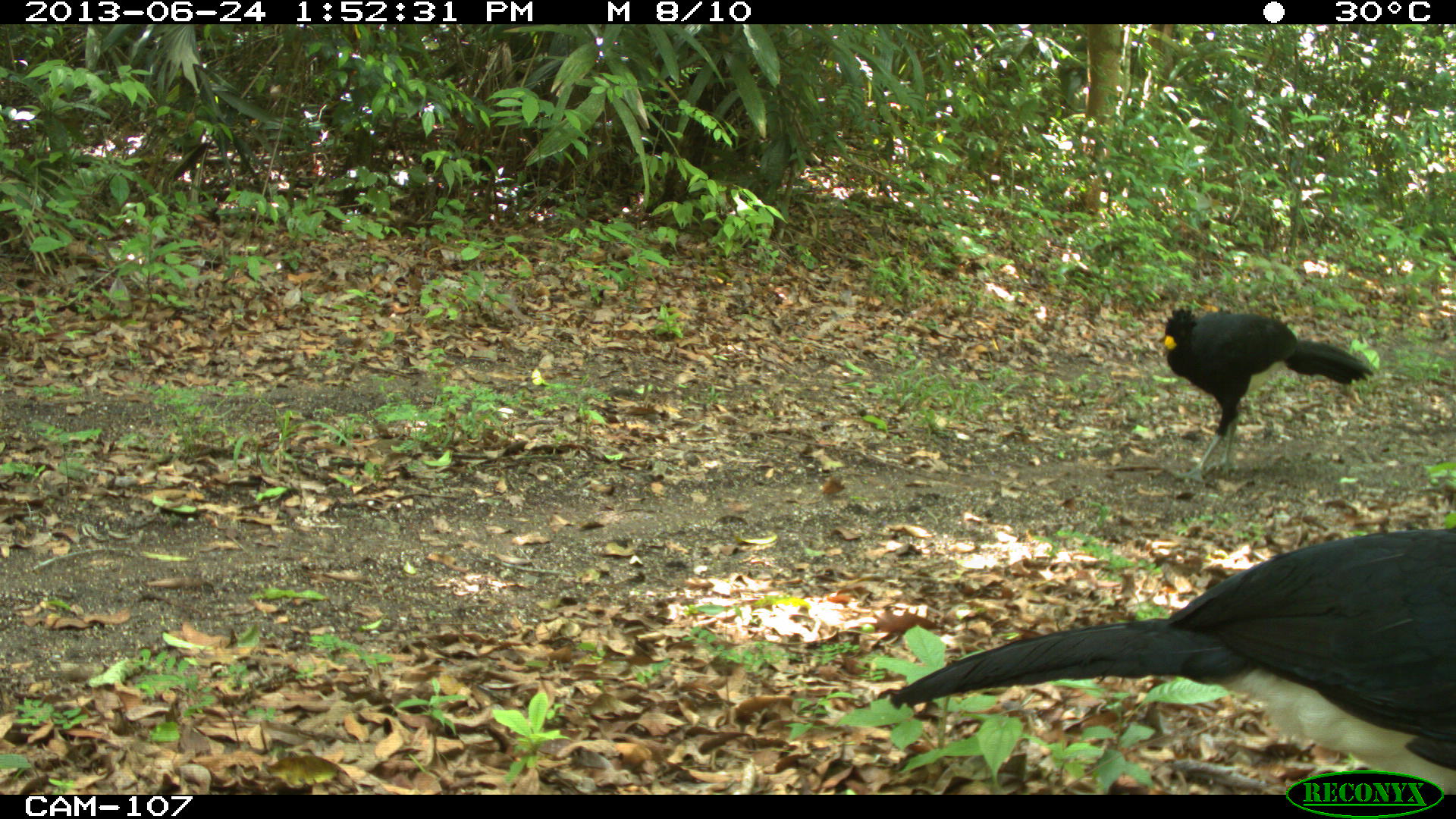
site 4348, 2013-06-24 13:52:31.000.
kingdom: Animalia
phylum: Chordata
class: Aves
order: Galliformes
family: Cracidae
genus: Crax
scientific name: Crax rubra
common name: great curassow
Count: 2.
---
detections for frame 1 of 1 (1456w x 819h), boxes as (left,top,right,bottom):
crax rubra: (883,526,1454,793); (1162,304,1375,485)